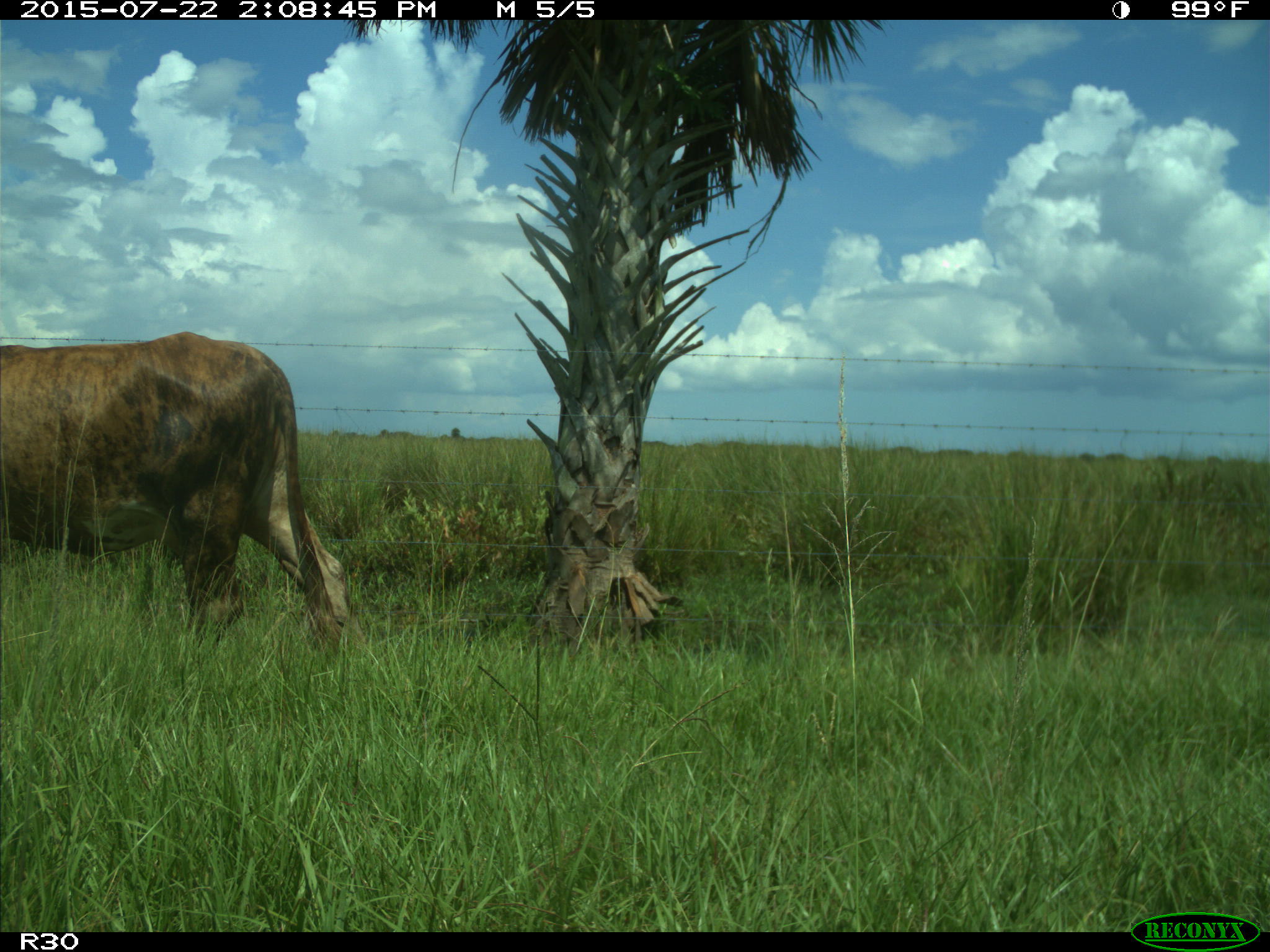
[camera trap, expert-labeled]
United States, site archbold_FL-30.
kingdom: Animalia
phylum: Chordata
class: Mammalia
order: Artiodactyla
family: Bovidae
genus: Bos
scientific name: Bos taurus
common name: domestic cow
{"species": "Bos taurus (domestic cow)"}